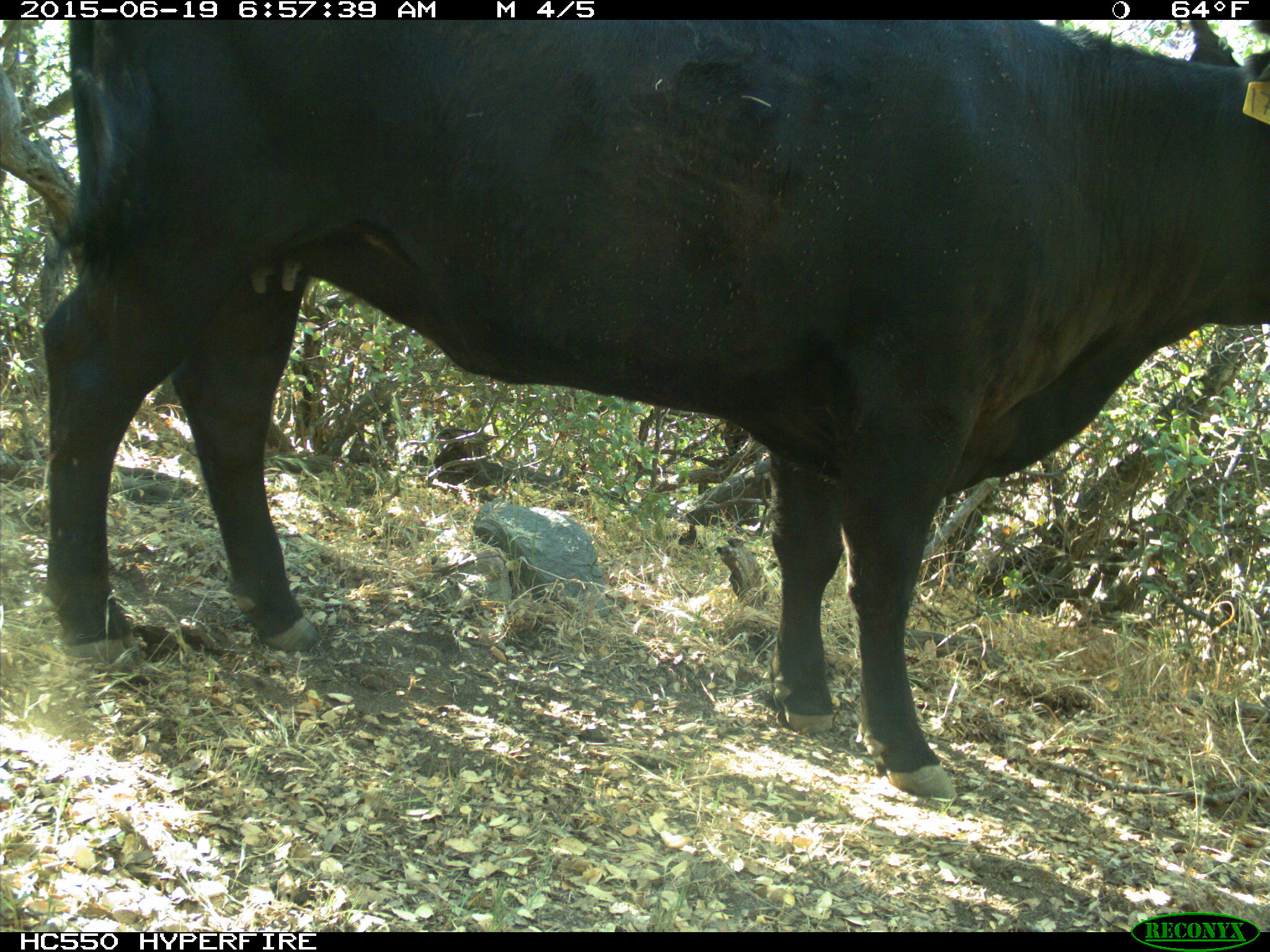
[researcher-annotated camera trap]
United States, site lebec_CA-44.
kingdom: Animalia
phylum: Chordata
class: Mammalia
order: Artiodactyla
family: Bovidae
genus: Bos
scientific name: Bos taurus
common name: domestic cow